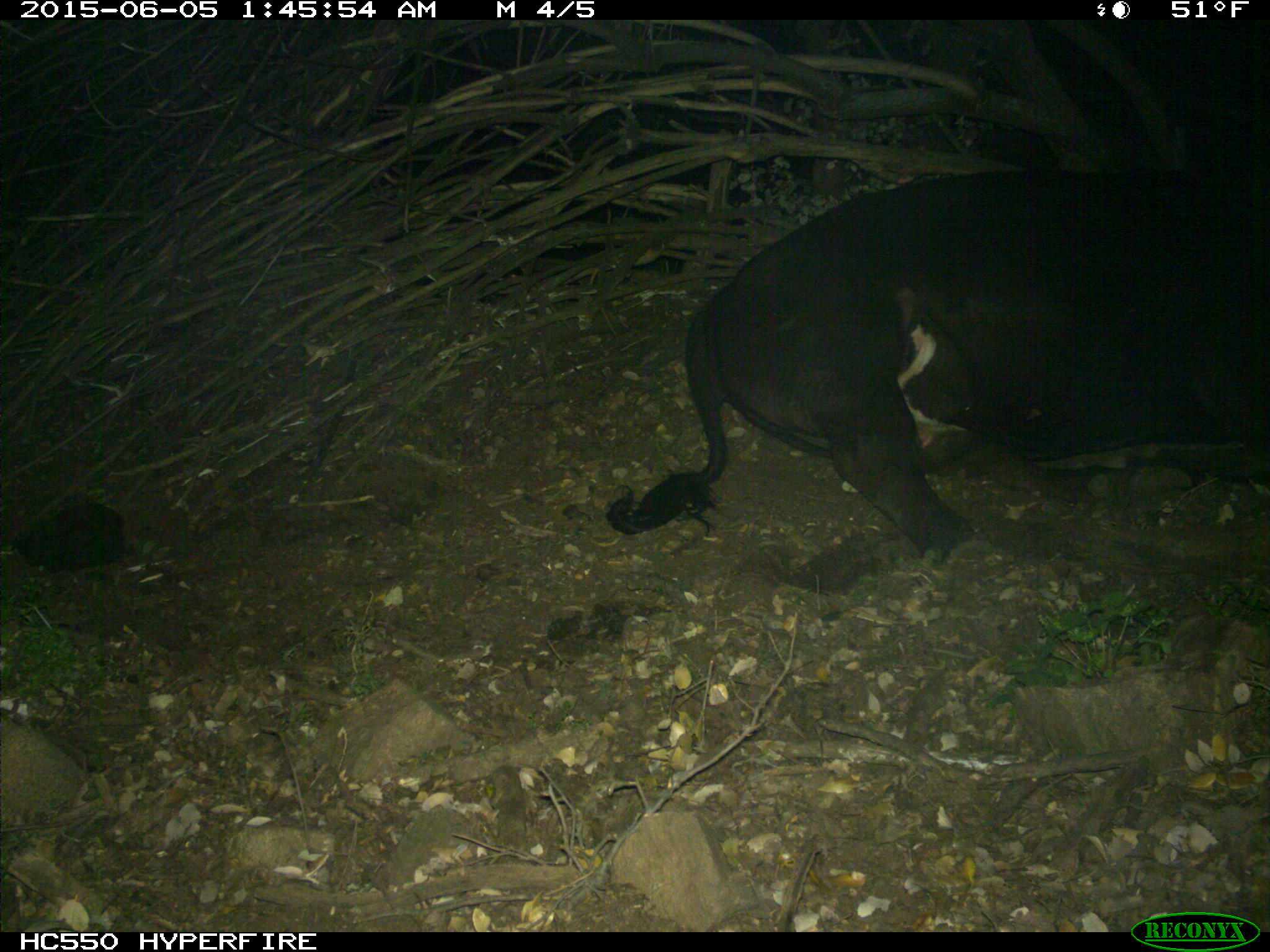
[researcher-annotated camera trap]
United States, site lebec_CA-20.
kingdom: Animalia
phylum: Chordata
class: Mammalia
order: Artiodactyla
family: Bovidae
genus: Bos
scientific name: Bos taurus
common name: domestic cow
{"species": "Bos taurus (domestic cow)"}